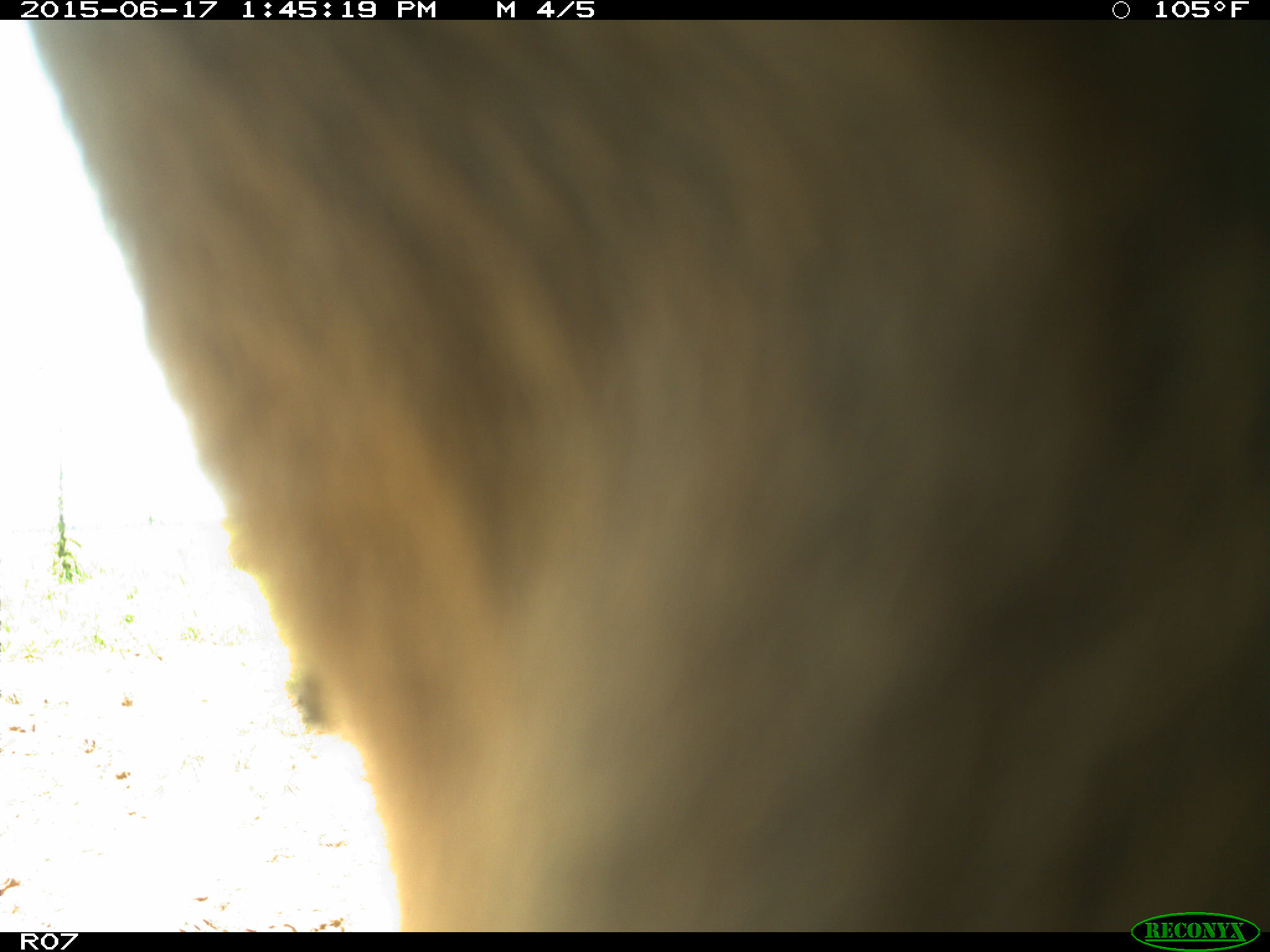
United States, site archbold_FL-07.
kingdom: Animalia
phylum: Chordata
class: Mammalia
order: Artiodactyla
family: Bovidae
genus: Bos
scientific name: Bos taurus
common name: domestic cow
Bos taurus (domestic cow).